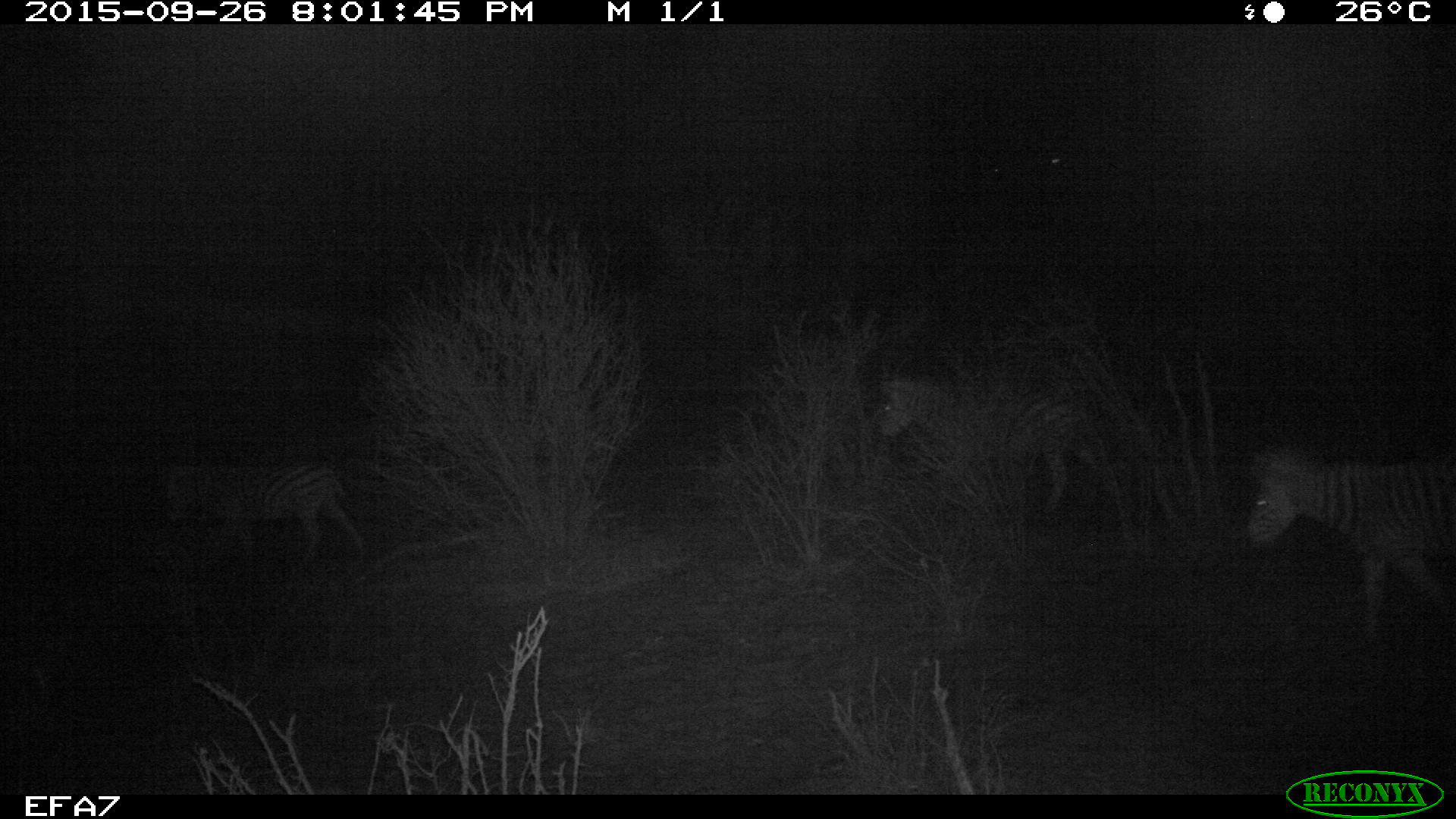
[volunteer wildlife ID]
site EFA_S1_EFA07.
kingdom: Animalia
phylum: Chordata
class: Mammalia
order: Perissodactyla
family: Equidae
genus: Equus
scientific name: Equus quagga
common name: plains zebra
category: zebraplains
Zebraplains (plains zebra) (Equus quagga), count 3. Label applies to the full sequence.